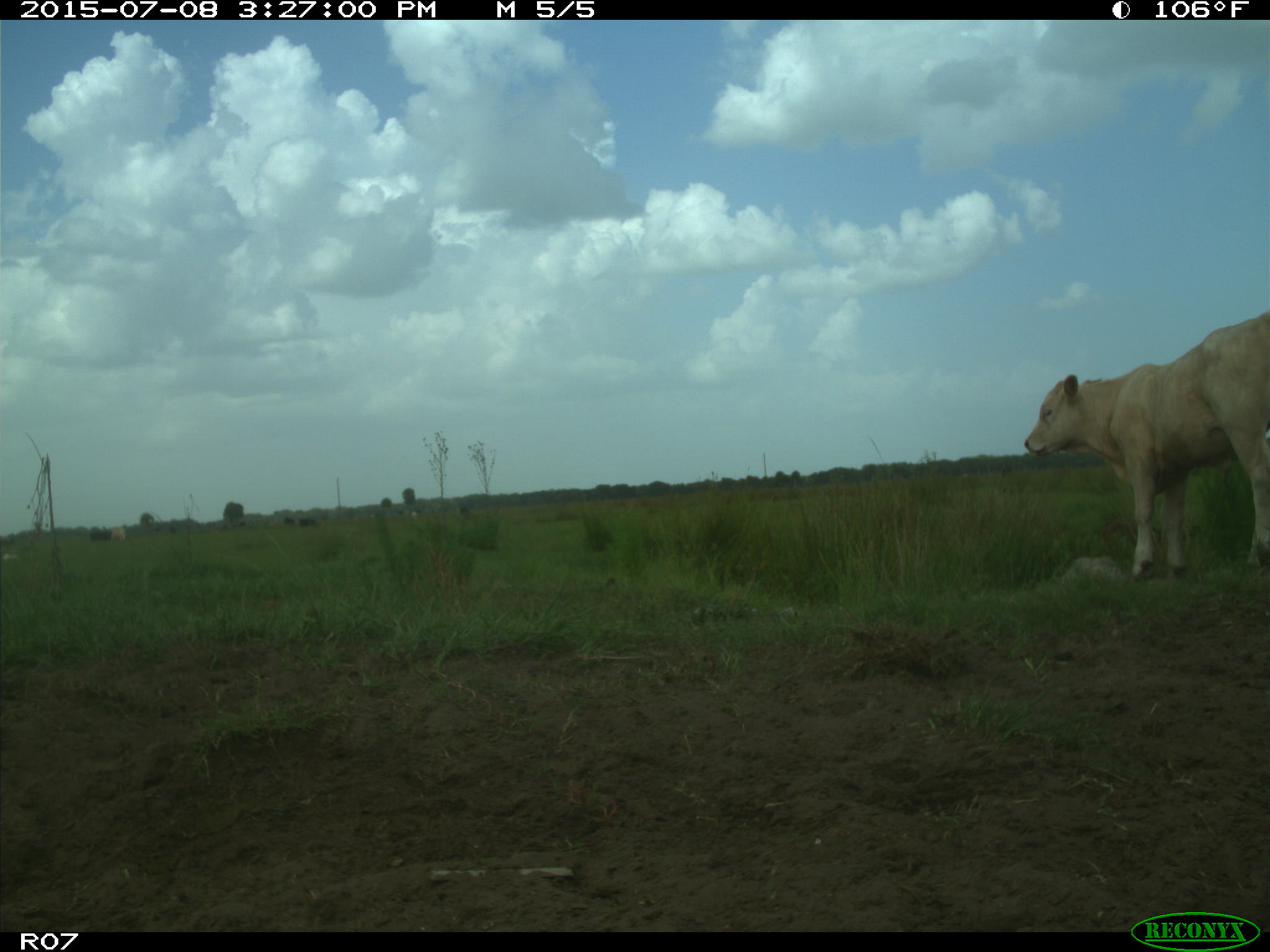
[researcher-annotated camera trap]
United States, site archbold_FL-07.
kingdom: Animalia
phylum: Chordata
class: Mammalia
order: Artiodactyla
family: Bovidae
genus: Bos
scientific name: Bos taurus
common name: domestic cow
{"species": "Bos taurus (domestic cow)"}